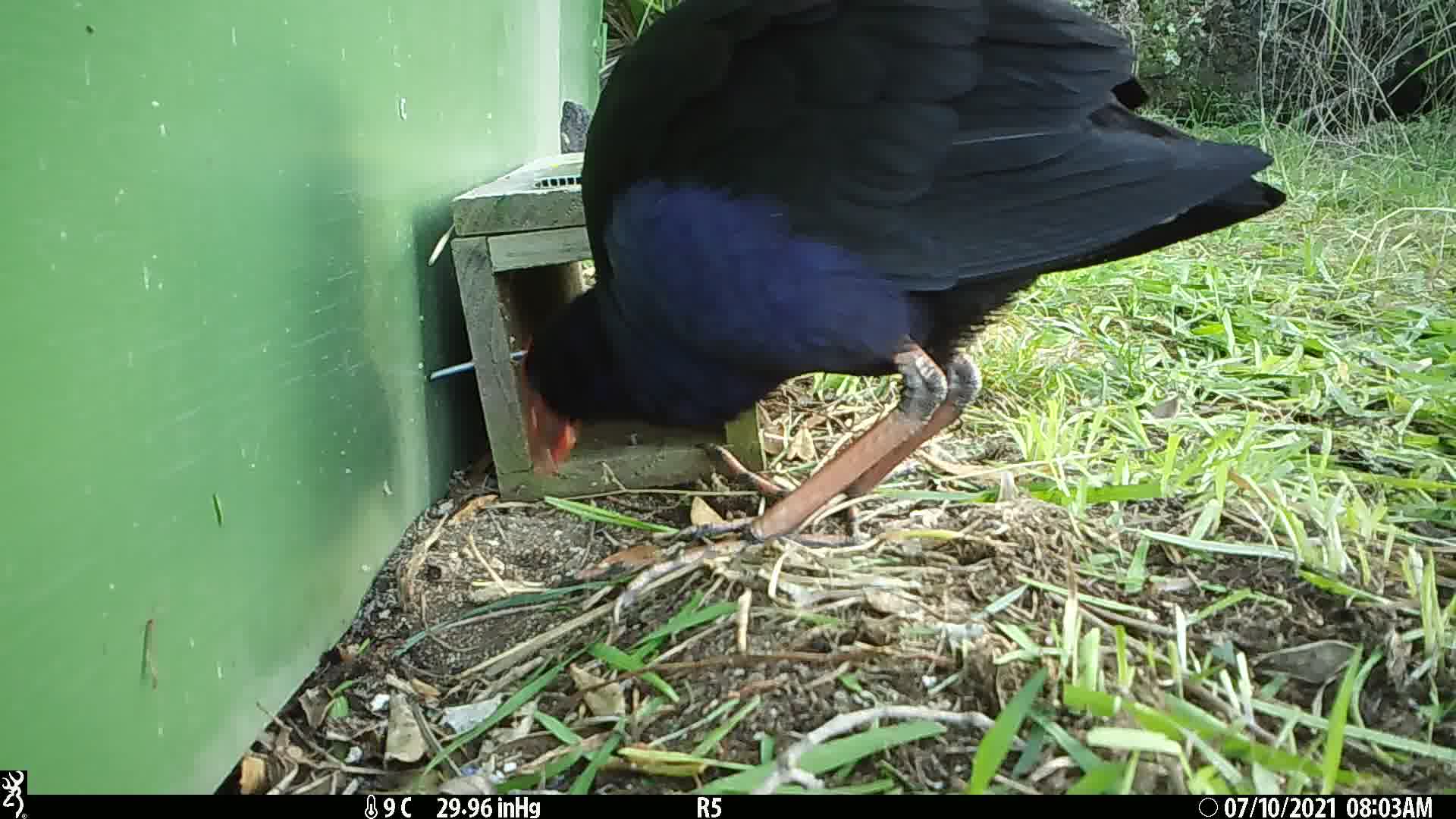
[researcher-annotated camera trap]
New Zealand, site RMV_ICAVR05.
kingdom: Animalia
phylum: Chordata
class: Aves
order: Gruiformes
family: Rallidae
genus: Porphyrio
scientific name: Porphyrio melanotus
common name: australasian swamphen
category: pukeko